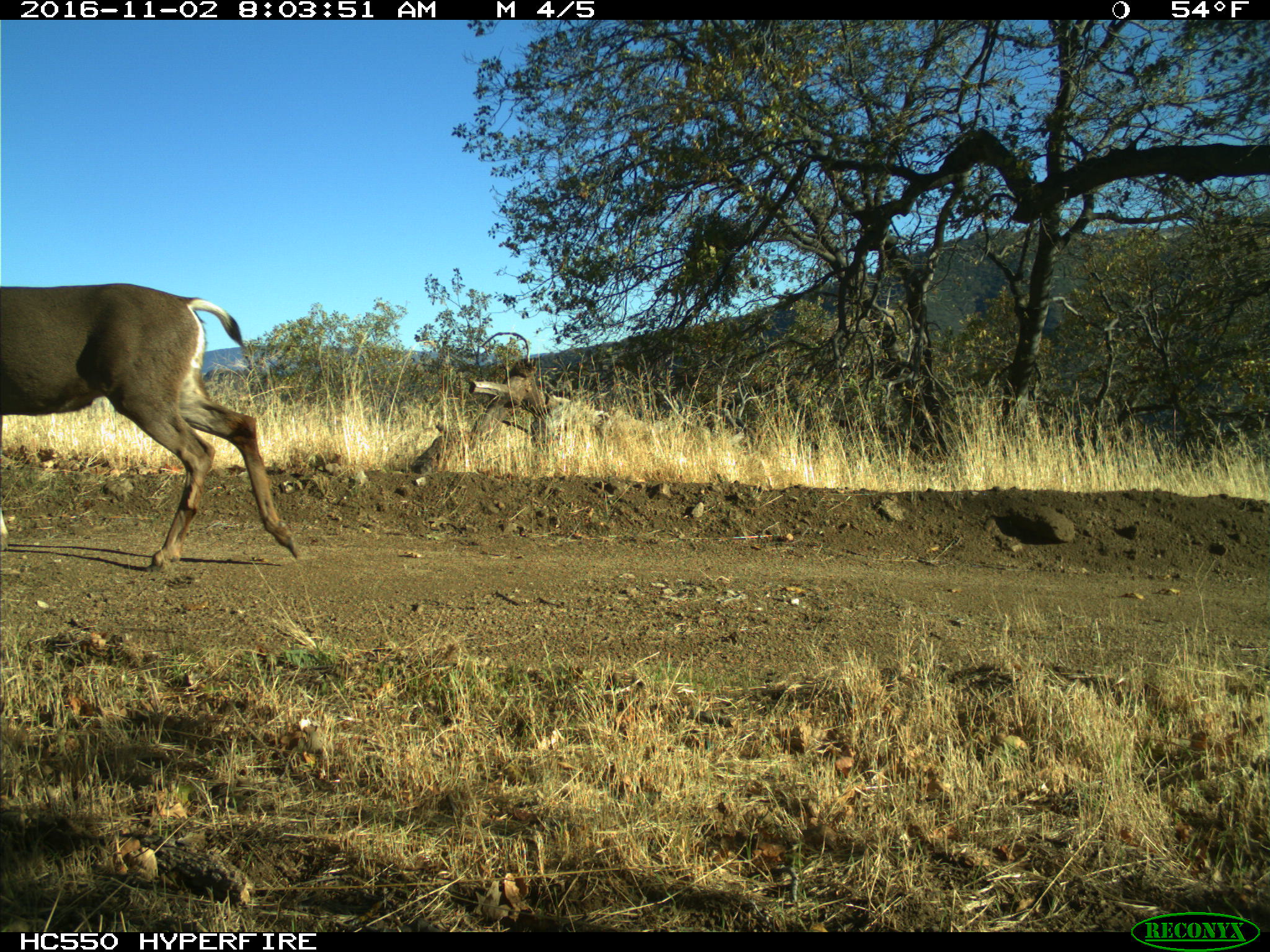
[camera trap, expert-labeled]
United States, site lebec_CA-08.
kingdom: Animalia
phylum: Chordata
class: Mammalia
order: Artiodactyla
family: Cervidae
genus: Odocoileus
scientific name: Odocoileus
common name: deer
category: unidentified deer